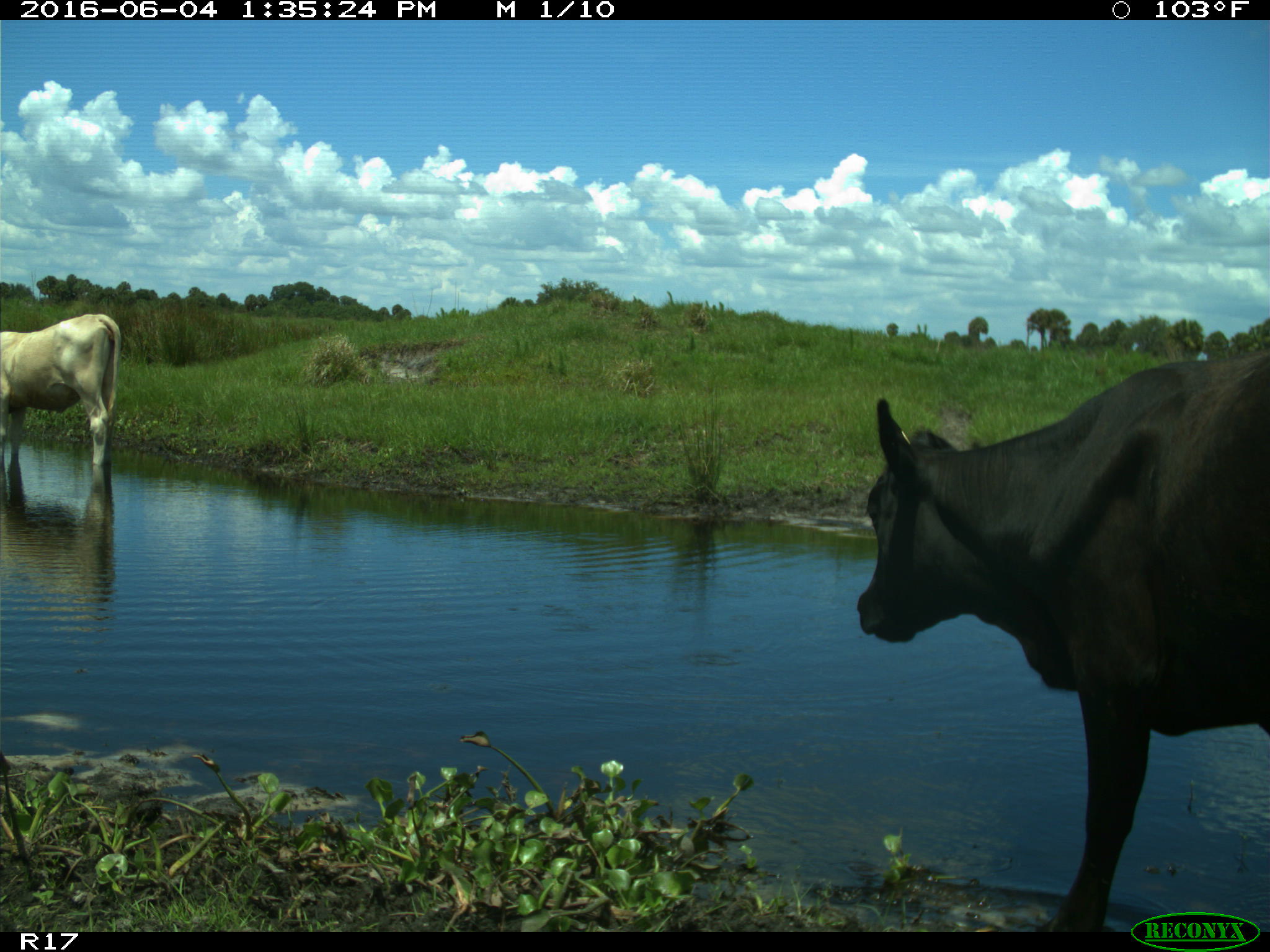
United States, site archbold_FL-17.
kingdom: Animalia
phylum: Chordata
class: Mammalia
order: Artiodactyla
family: Bovidae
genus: Bos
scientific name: Bos taurus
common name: domestic cow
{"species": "Bos taurus (domestic cow)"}